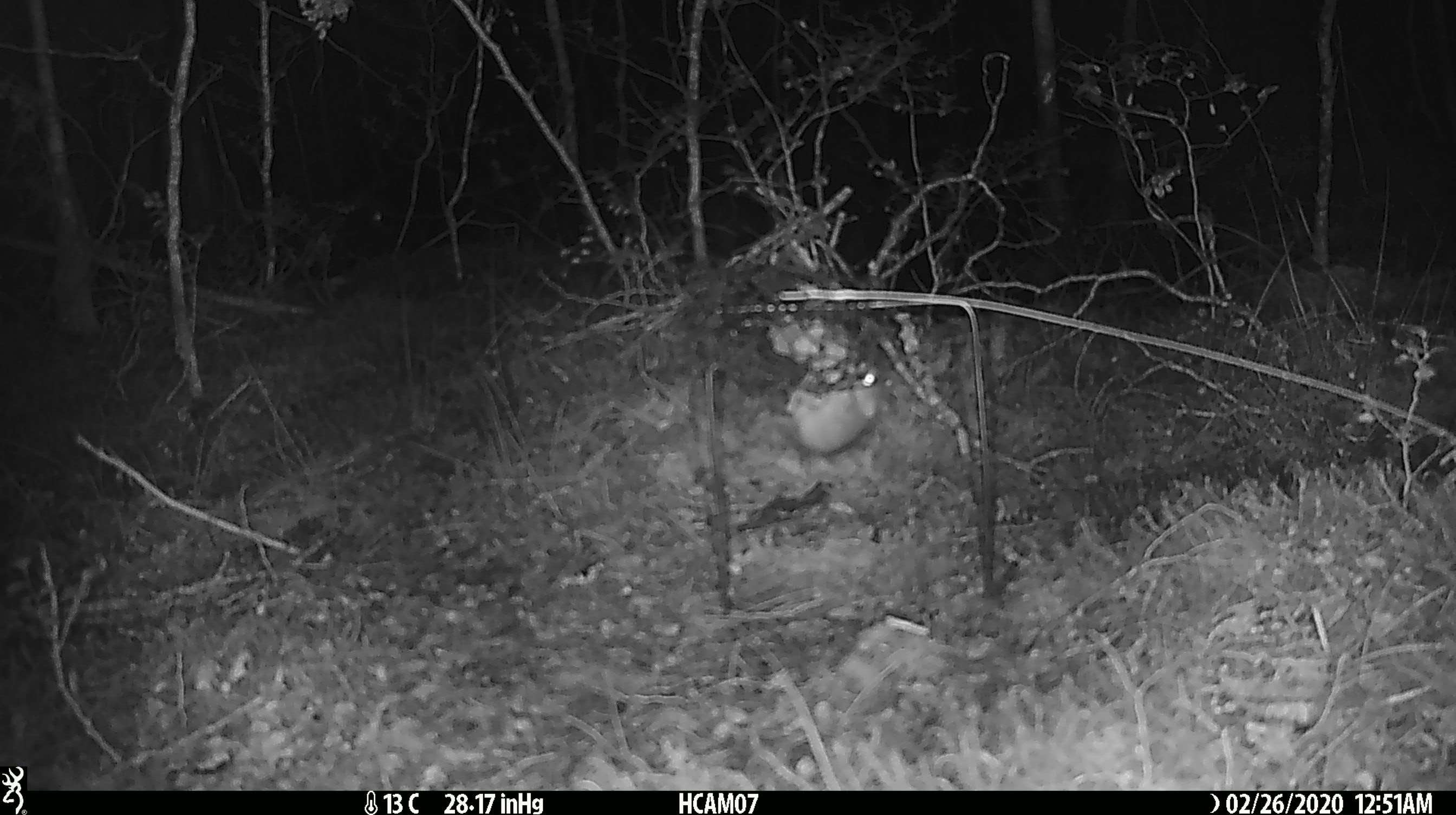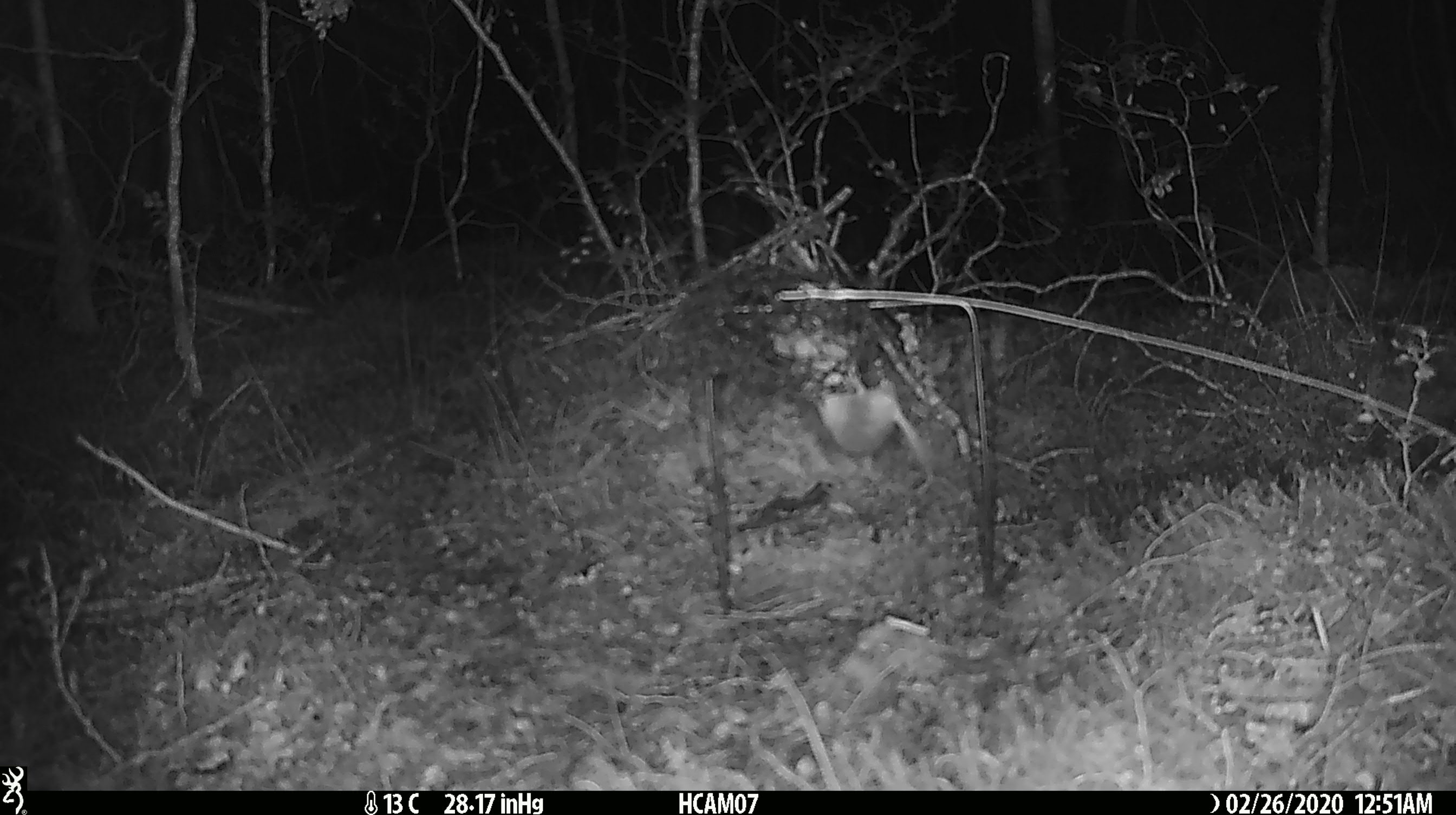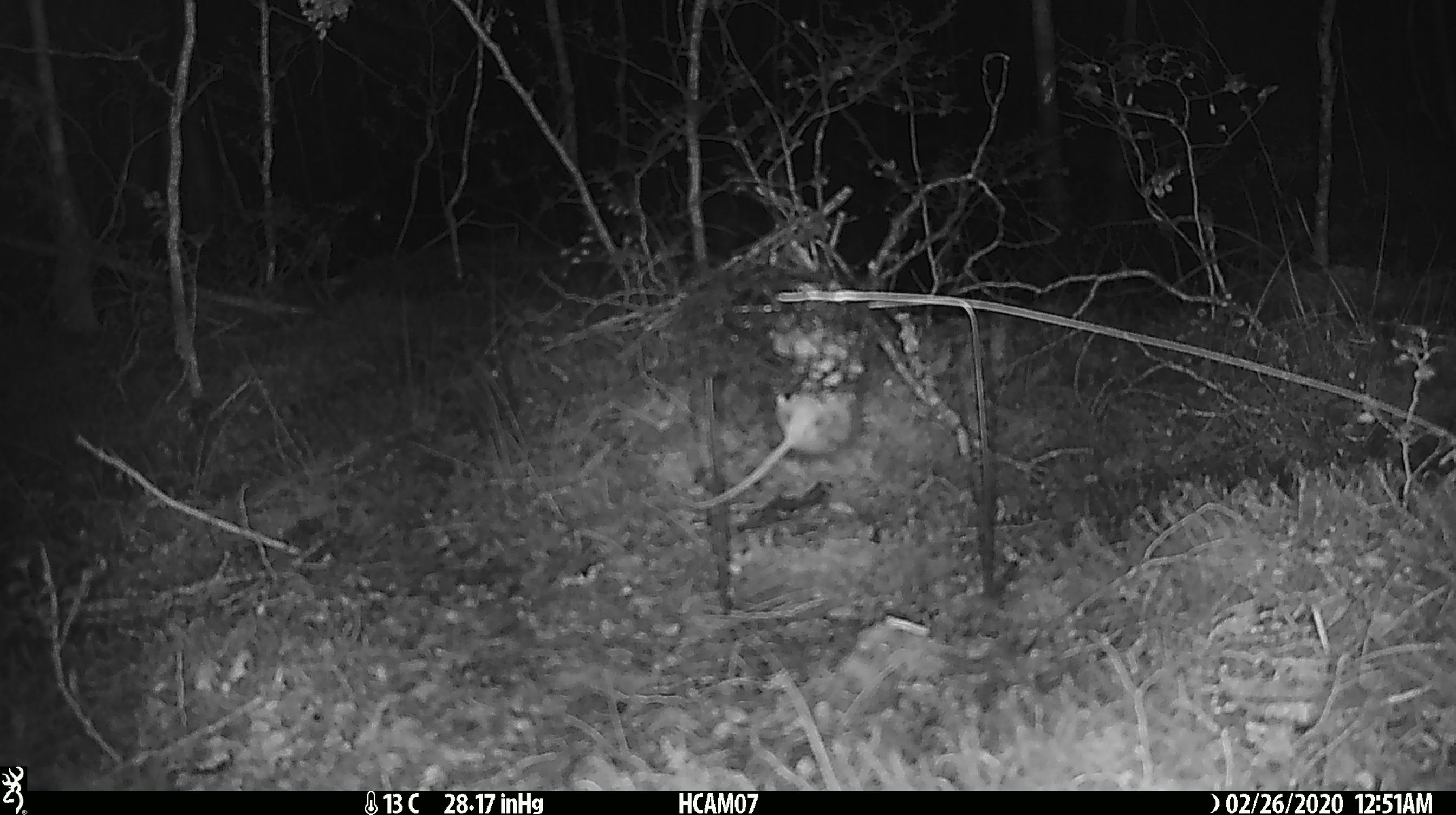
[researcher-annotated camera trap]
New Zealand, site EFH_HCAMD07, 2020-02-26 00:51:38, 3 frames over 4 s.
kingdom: Animalia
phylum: Chordata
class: Mammalia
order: Rodentia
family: Muridae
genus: Mus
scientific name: Mus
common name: mouse